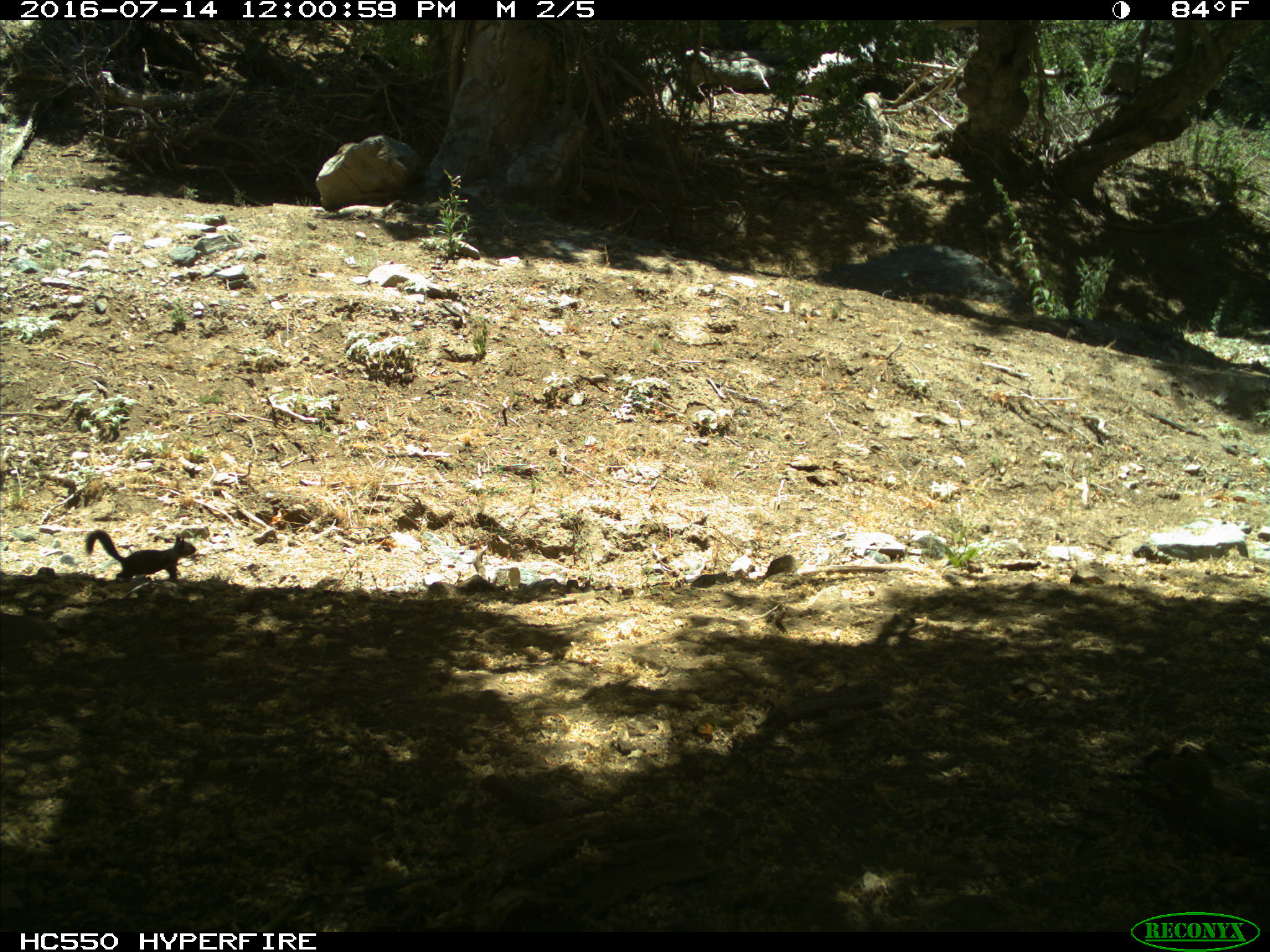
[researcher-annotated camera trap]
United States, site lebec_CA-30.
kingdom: Animalia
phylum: Chordata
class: Mammalia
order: Rodentia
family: Sciuridae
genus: Otospermophilus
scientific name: Otospermophilus beecheyi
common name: california ground squirrel